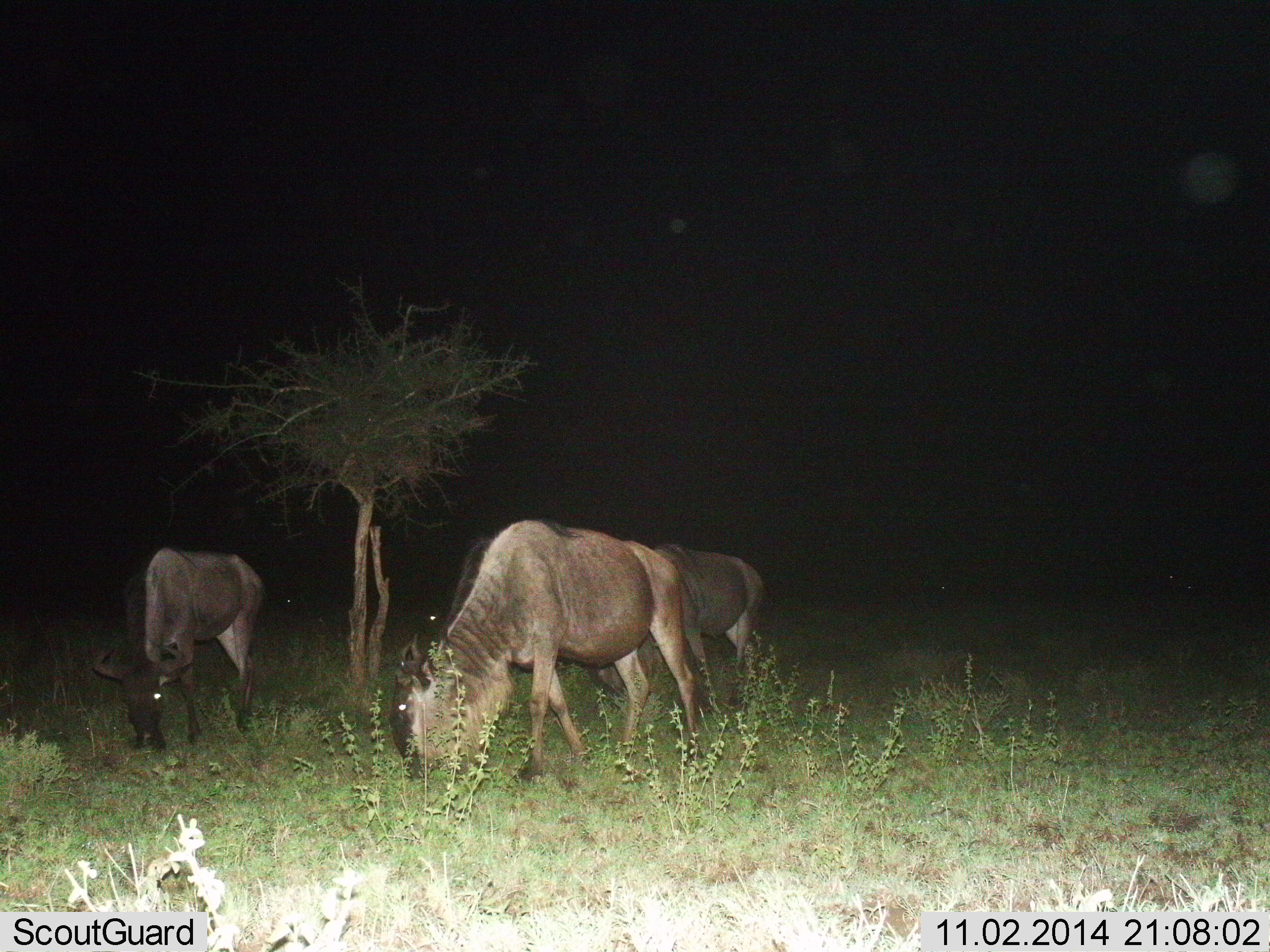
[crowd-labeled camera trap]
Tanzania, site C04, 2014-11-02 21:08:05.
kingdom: Animalia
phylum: Chordata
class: Mammalia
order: Artiodactyla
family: Bovidae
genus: Connochaetes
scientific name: Connochaetes taurinus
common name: blue wildebeest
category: wildebeest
Wildebeest (blue wildebeest) (Connochaetes taurinus), count 3. Behavior (volunteer vote fractions): standing 30%, resting 0%, moving 0%, interacting 0%. Young present (vote fraction): 0%. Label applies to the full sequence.